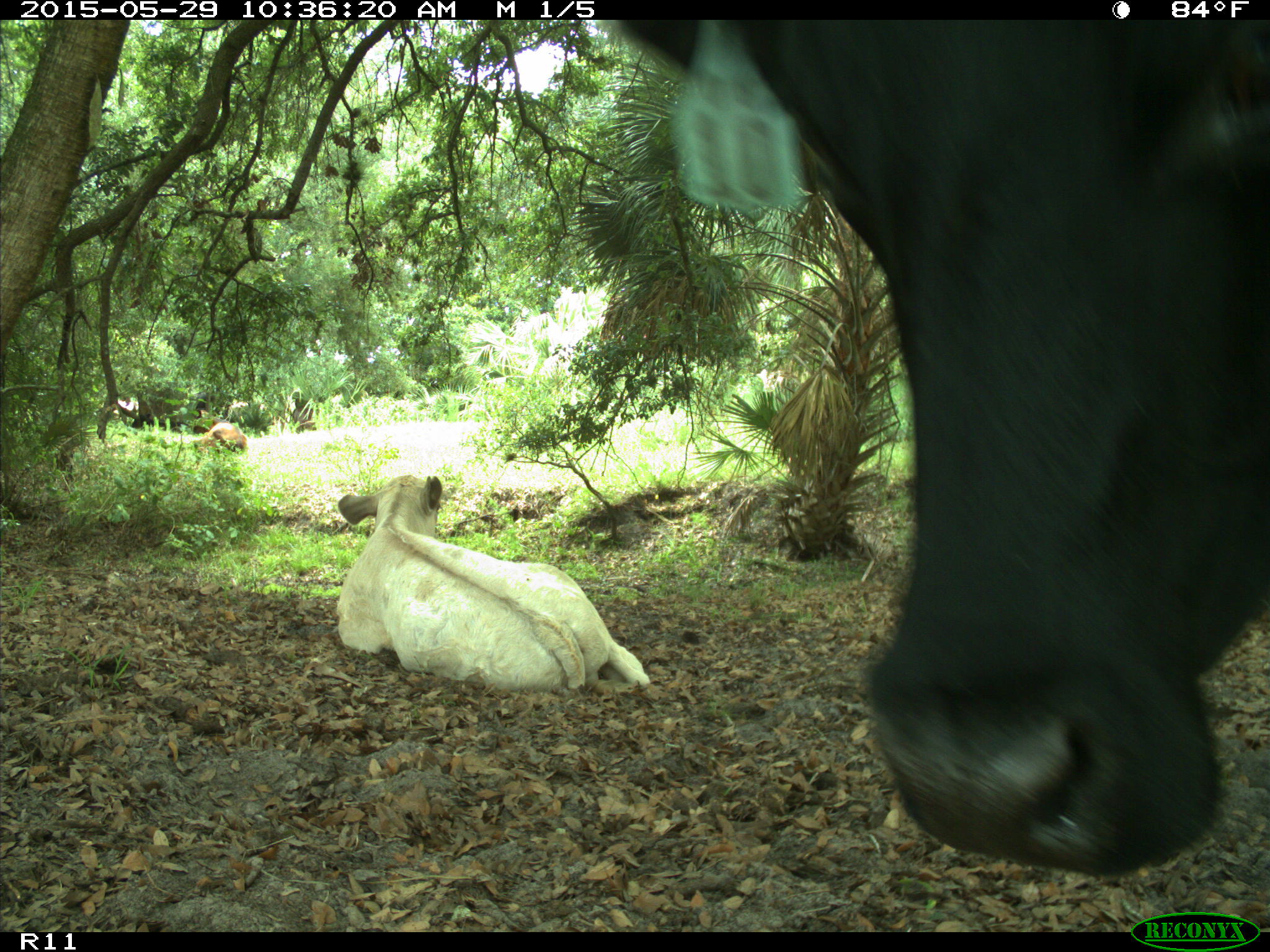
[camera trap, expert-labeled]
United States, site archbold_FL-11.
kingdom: Animalia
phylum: Chordata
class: Mammalia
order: Artiodactyla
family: Bovidae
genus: Bos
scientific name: Bos taurus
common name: domestic cow